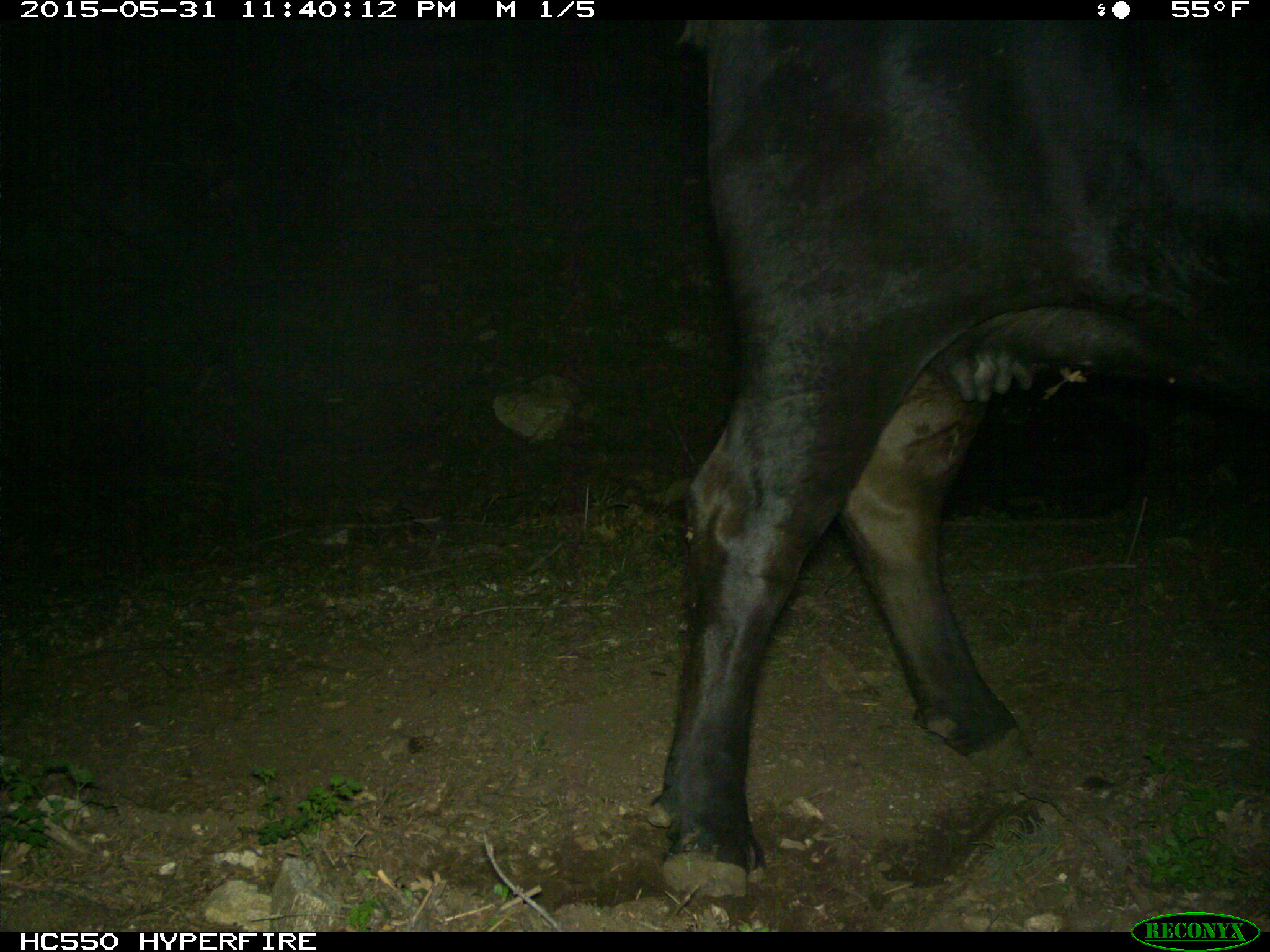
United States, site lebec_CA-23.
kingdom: Animalia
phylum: Chordata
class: Mammalia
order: Artiodactyla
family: Bovidae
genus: Bos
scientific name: Bos taurus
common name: domestic cow